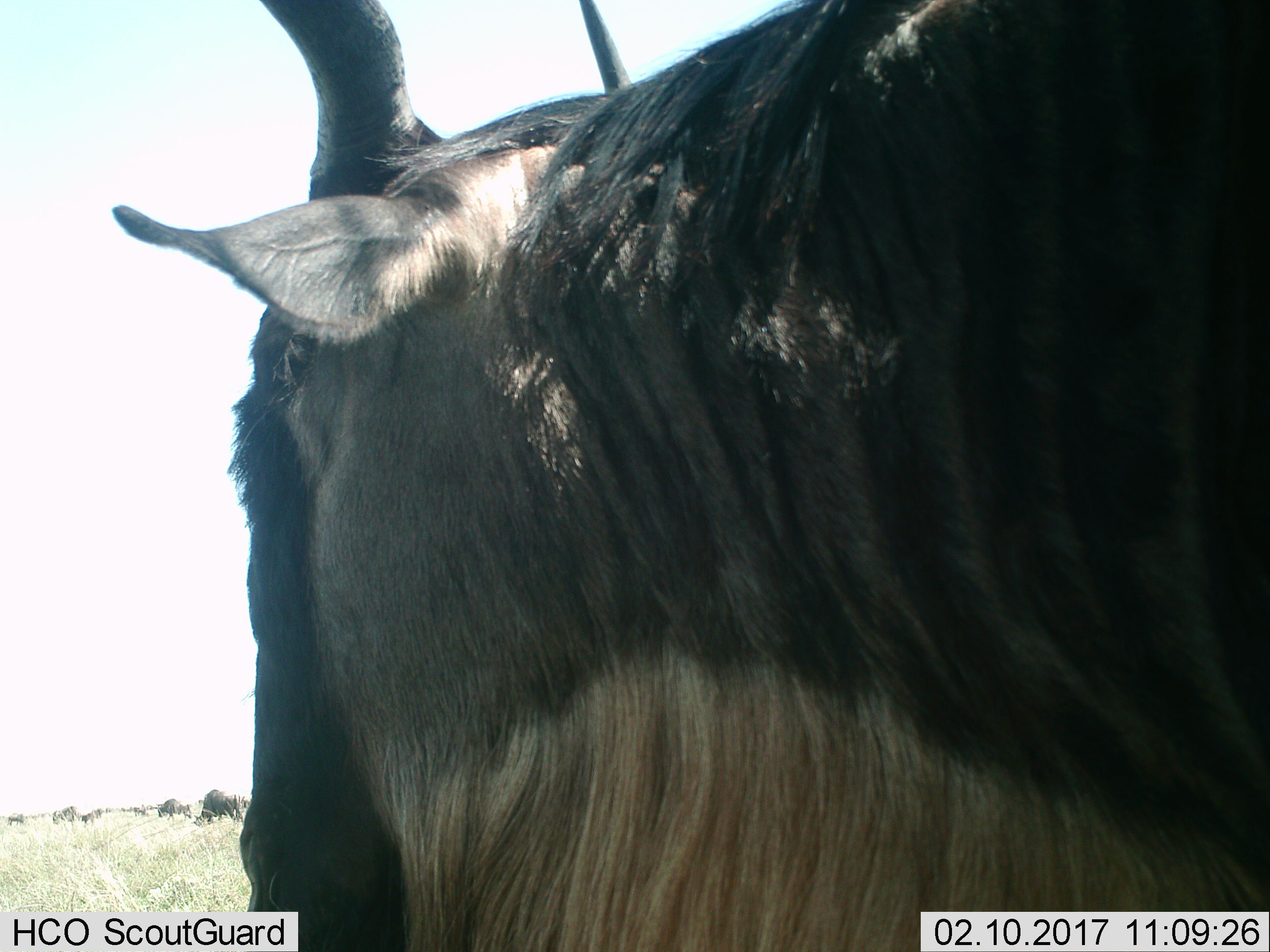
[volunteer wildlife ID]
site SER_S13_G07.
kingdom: Animalia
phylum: Chordata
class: Mammalia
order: Artiodactyla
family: Bovidae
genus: Connochaetes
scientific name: Connochaetes taurinus taurinus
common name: blue wildebeest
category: wildebeestblue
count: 5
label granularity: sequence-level